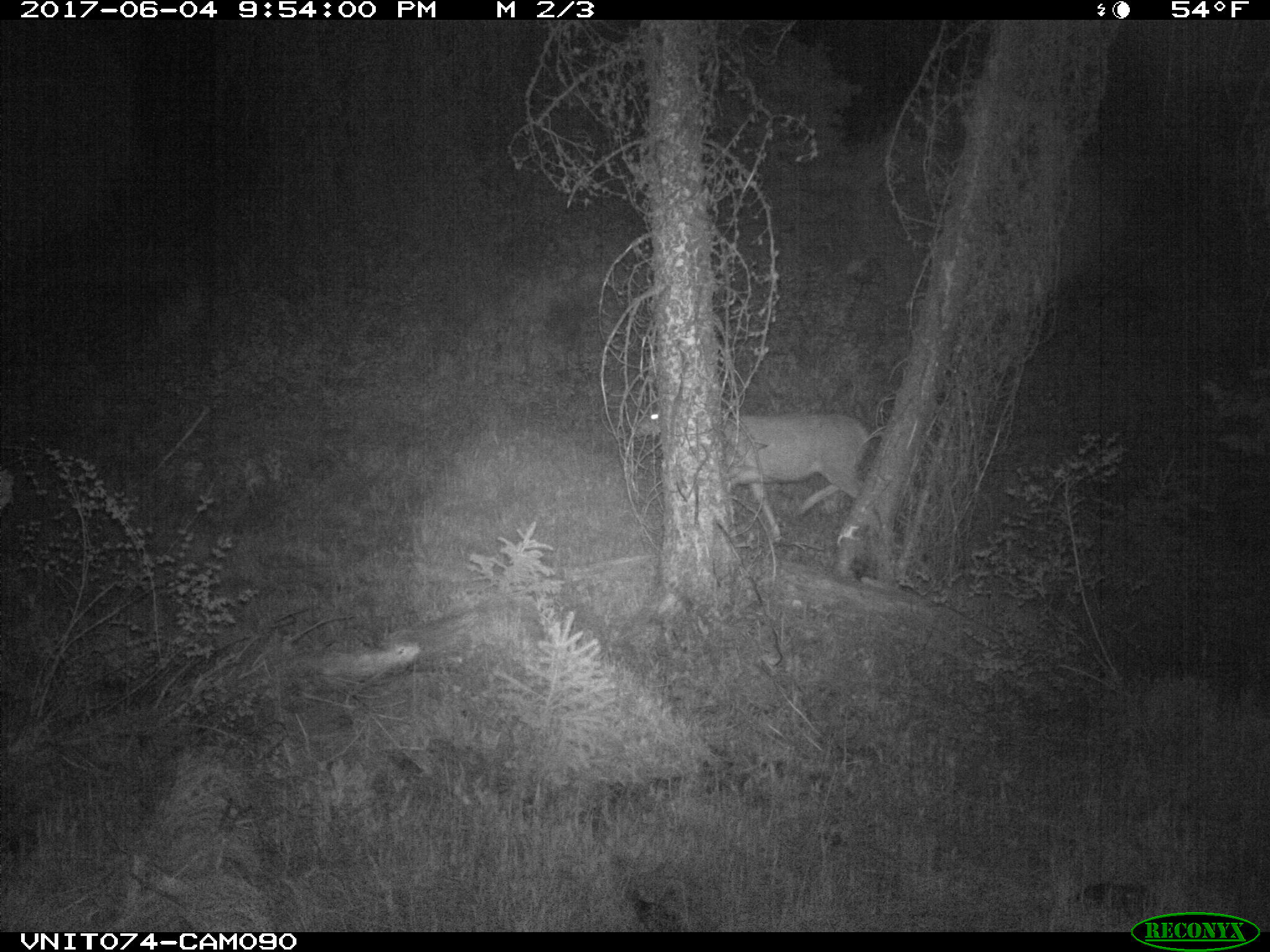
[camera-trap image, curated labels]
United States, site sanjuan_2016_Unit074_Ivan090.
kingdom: Animalia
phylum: Chordata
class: Mammalia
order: Artiodactyla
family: Cervidae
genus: Odocoileus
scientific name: Odocoileus hemionus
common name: mule deer